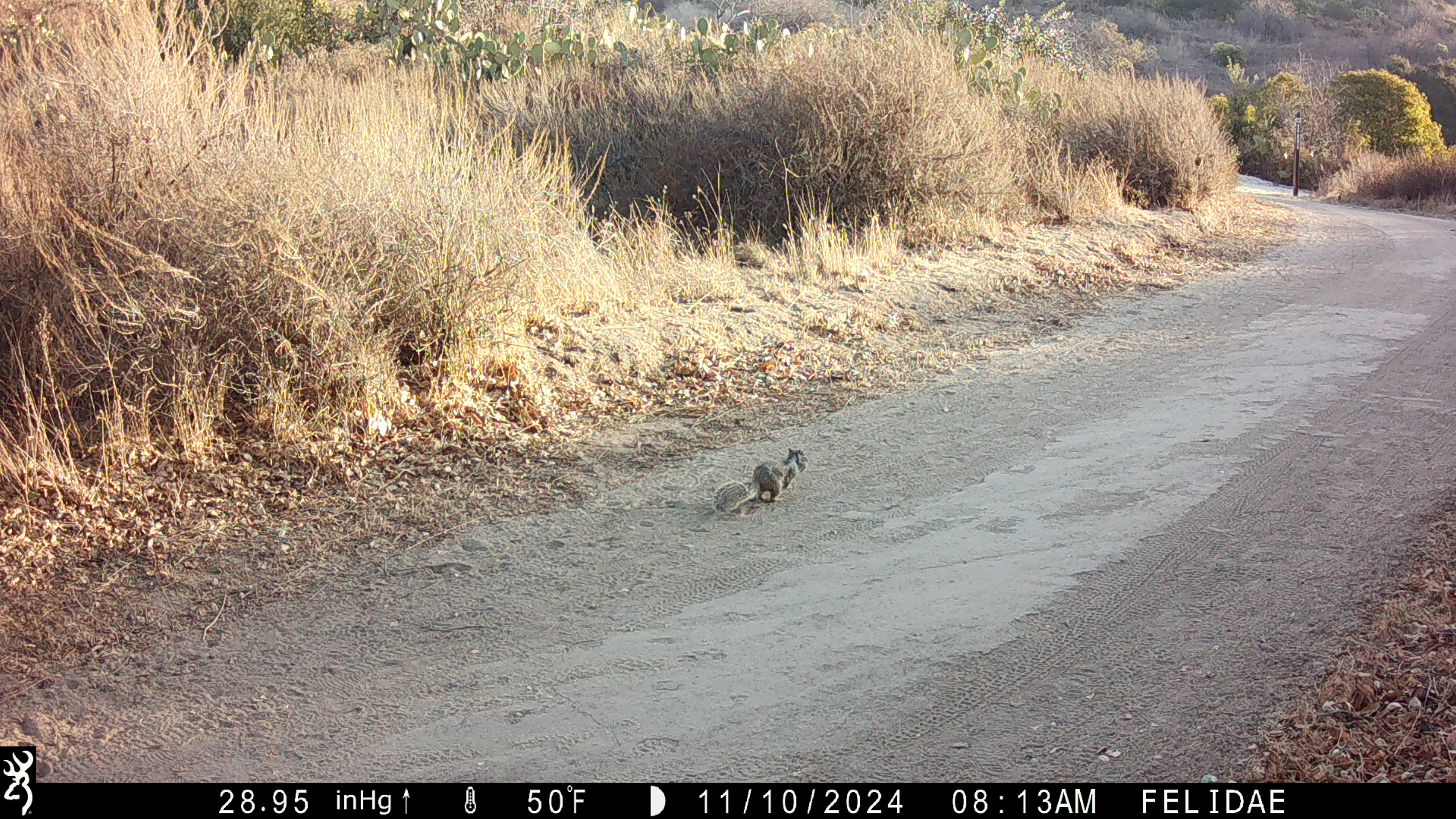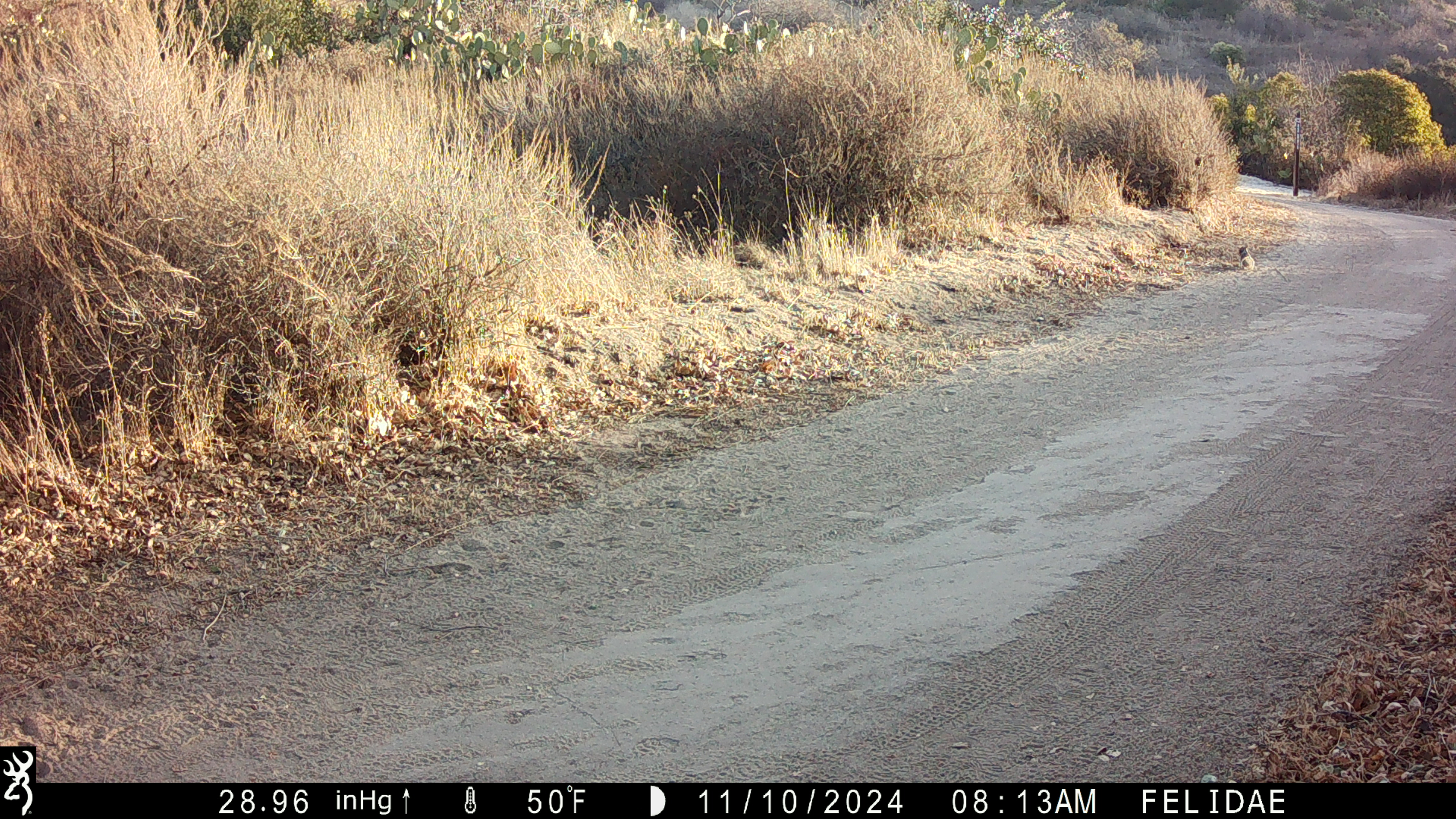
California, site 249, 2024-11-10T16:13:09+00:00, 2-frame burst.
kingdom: Animalia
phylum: Chordata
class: Mammalia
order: Rodentia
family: Sciuridae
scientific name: Sciuridae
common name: squirrel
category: unknown squirrel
Unknown squirrel (squirrel) (Sciuridae).